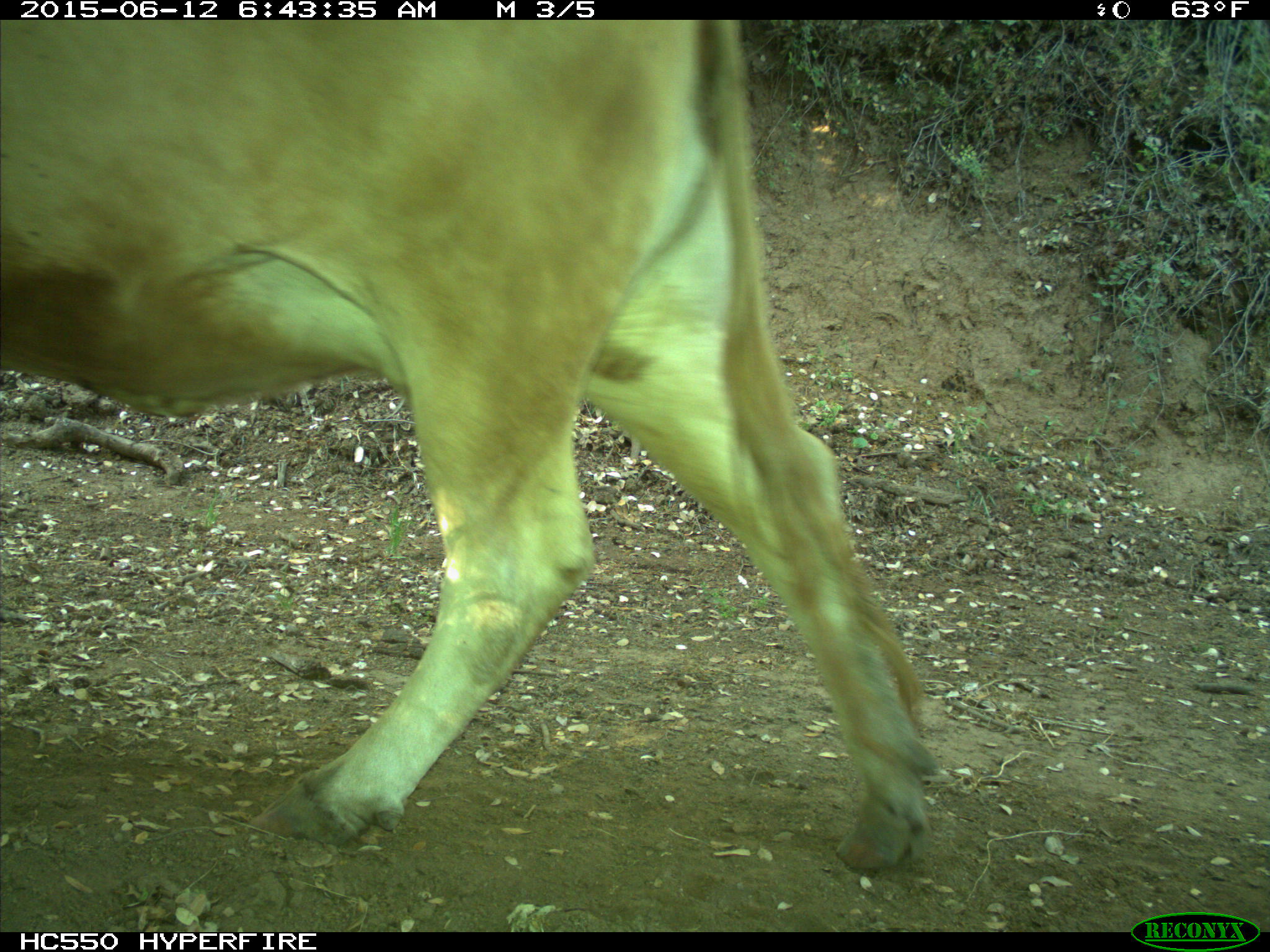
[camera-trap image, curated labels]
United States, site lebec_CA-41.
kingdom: Animalia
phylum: Chordata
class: Mammalia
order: Artiodactyla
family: Bovidae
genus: Bos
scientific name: Bos taurus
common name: domestic cow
Bos taurus (domestic cow).